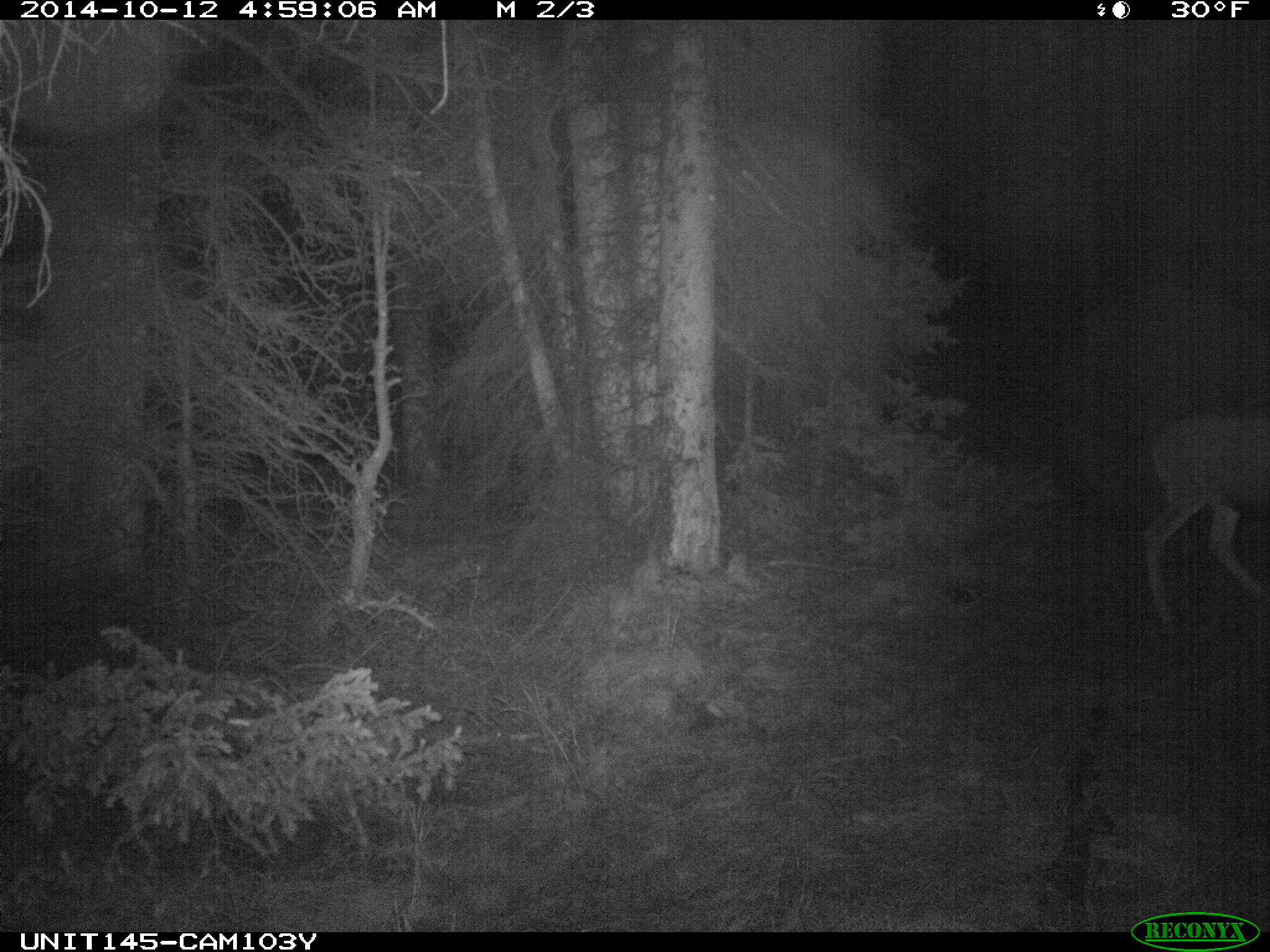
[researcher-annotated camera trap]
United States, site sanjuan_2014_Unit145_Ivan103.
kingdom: Animalia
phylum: Chordata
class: Mammalia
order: Artiodactyla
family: Cervidae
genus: Odocoileus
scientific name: Odocoileus hemionus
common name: mule deer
Odocoileus hemionus (mule deer).